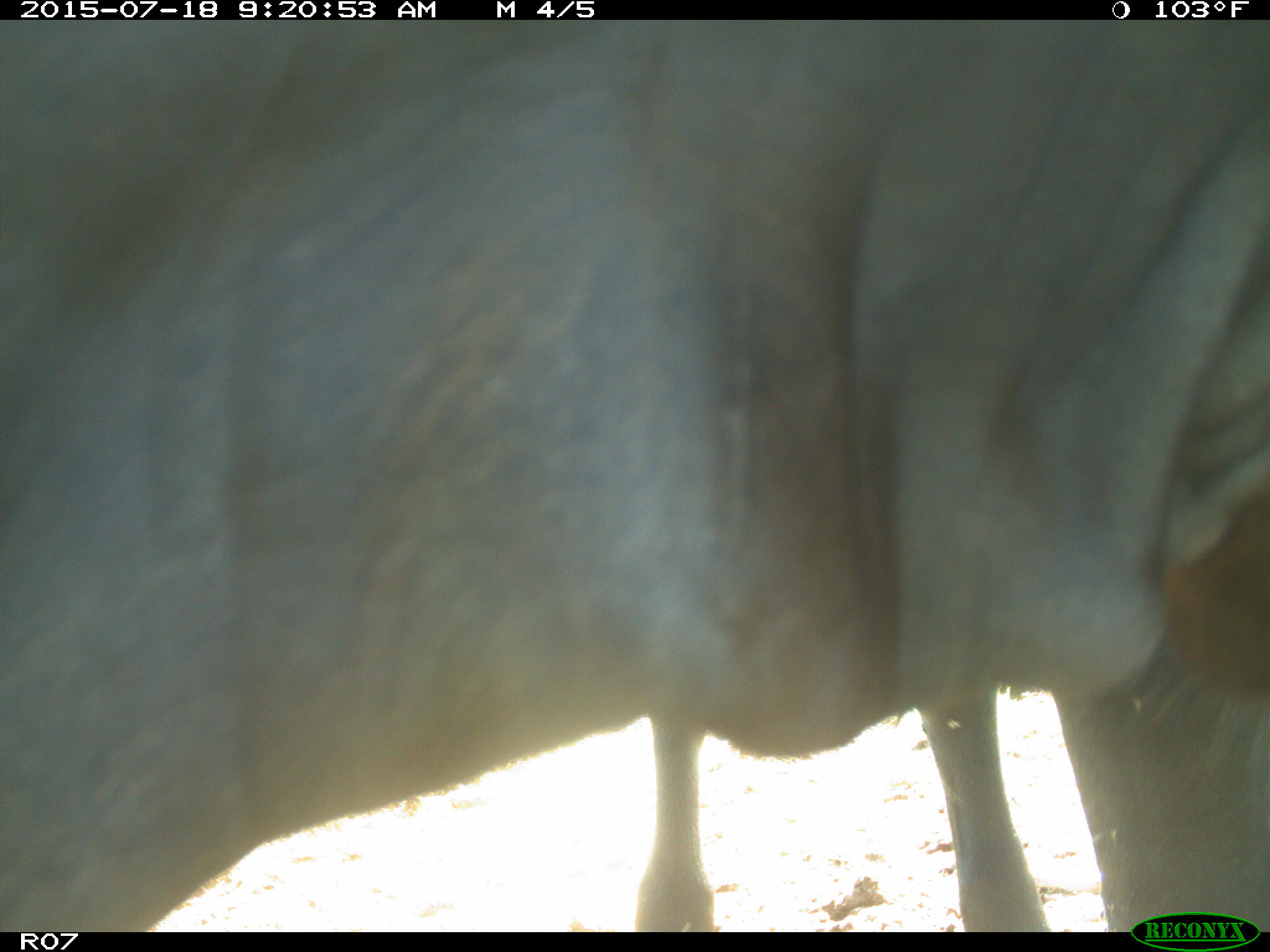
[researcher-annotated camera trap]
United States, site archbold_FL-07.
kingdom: Animalia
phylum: Chordata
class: Mammalia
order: Artiodactyla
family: Bovidae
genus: Bos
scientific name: Bos taurus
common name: domestic cow